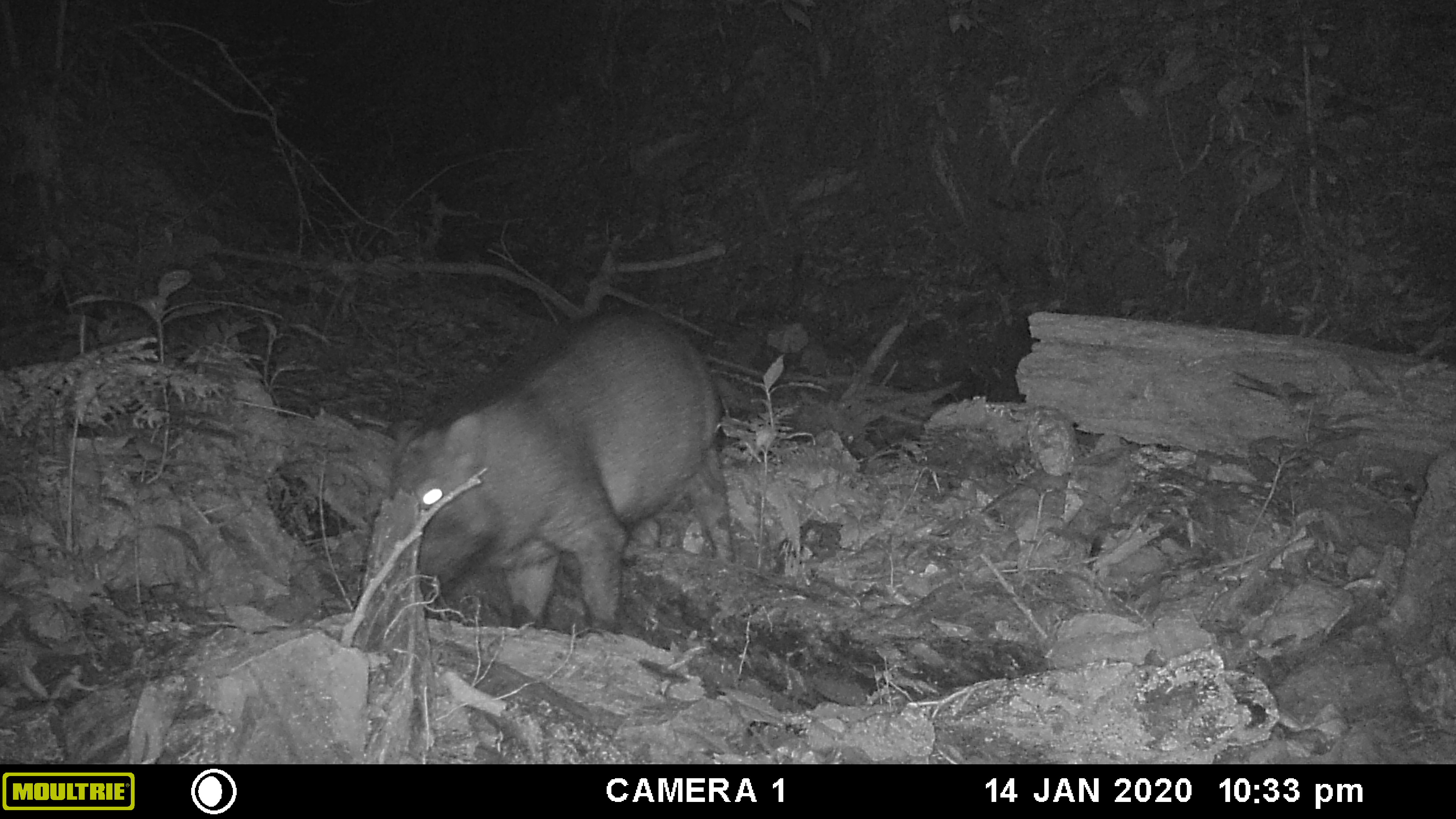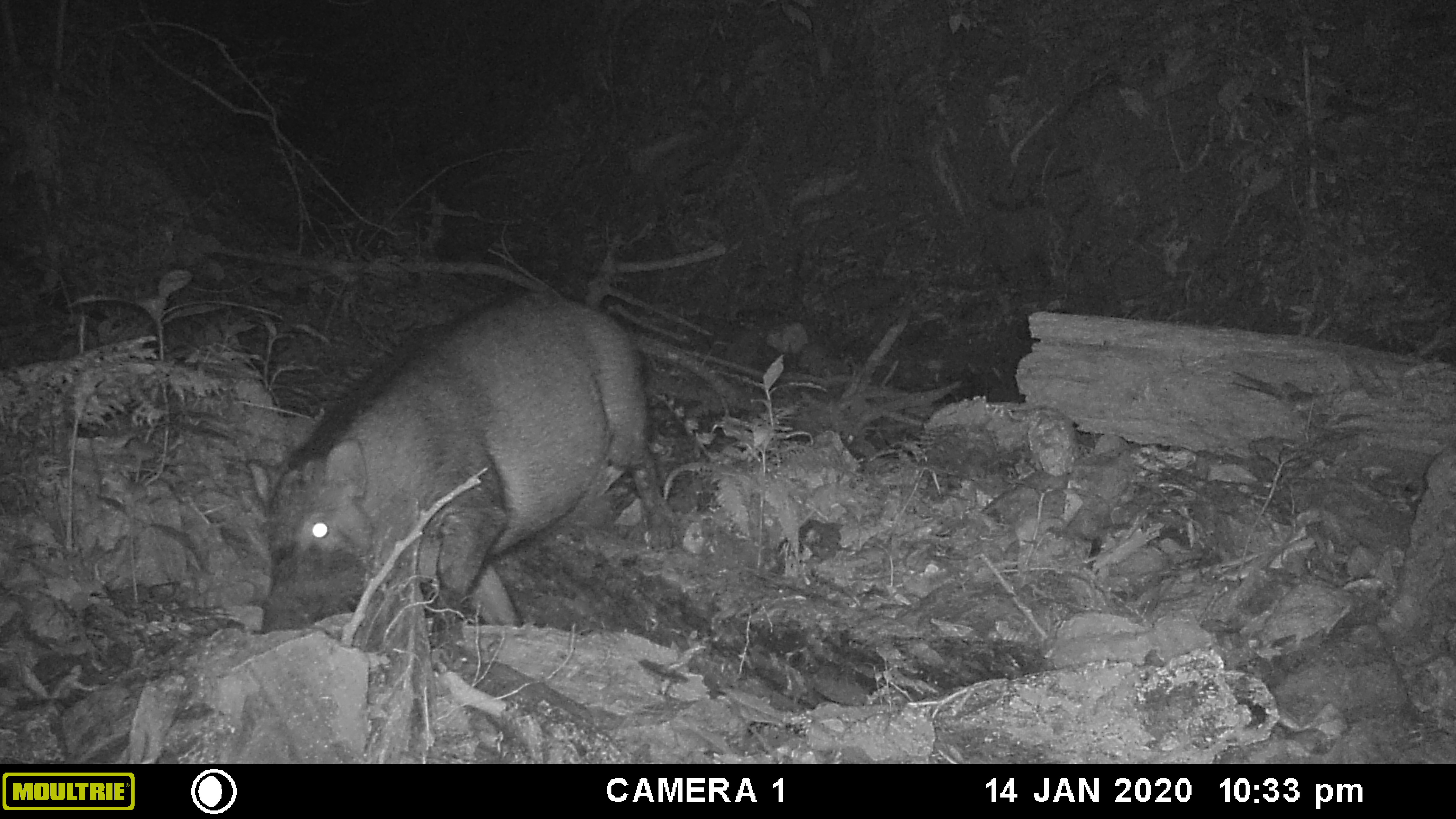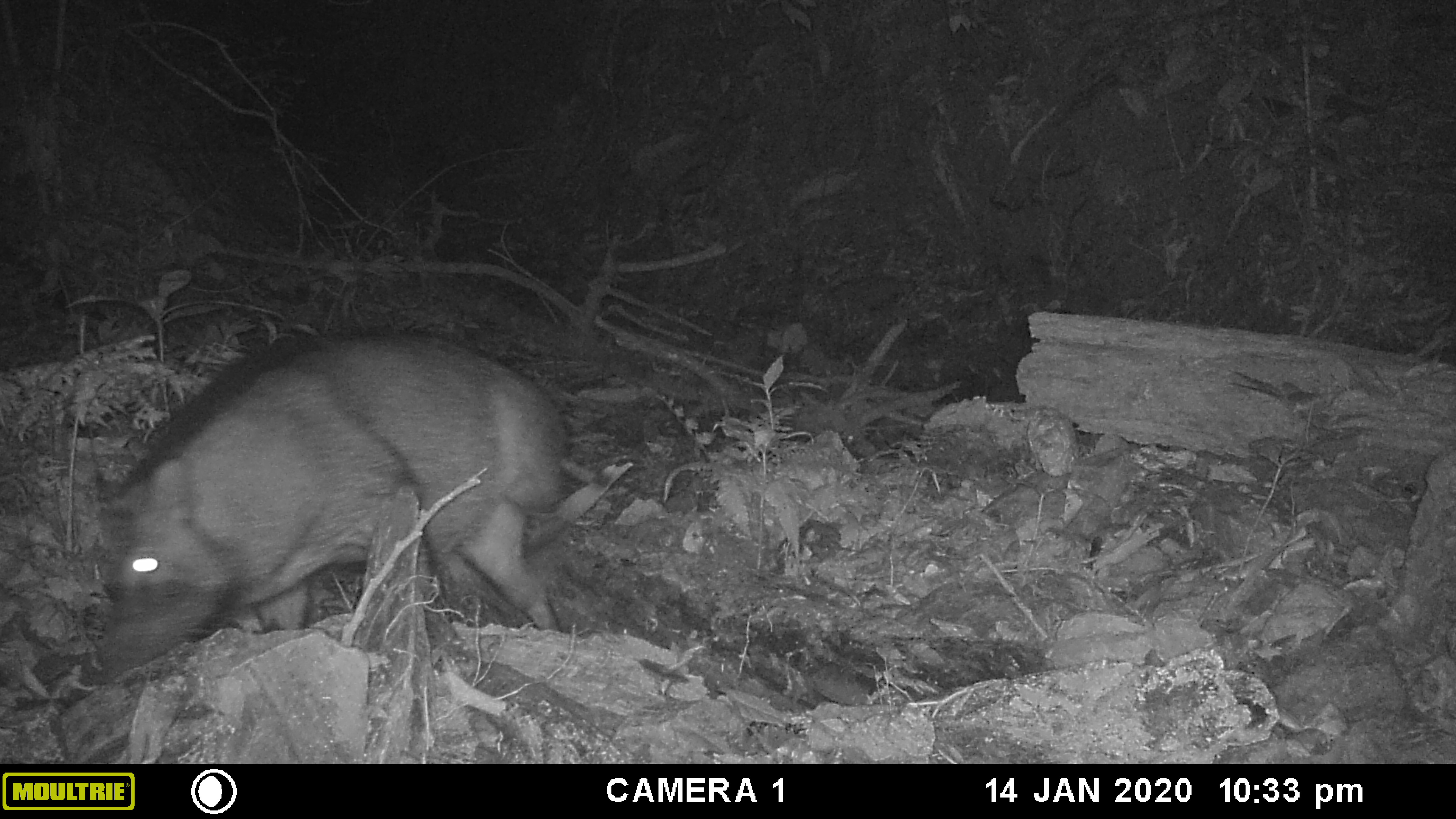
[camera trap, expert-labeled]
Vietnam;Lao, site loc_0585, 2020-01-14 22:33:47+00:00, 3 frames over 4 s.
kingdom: Animalia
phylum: Chordata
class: Mammalia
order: Artiodactyla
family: Suidae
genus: Sus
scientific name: Sus scrofa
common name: eurasian wild pig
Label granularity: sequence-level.